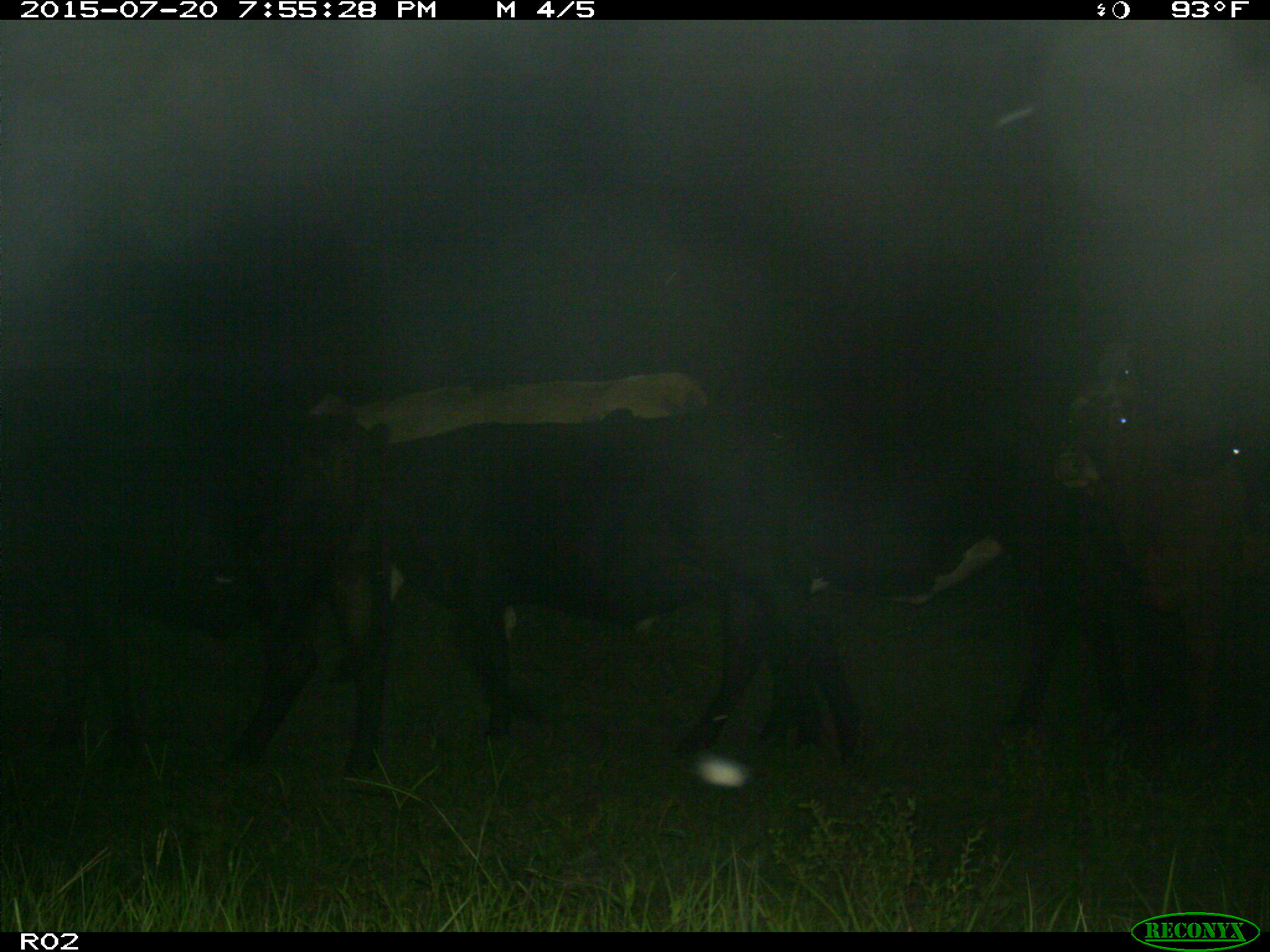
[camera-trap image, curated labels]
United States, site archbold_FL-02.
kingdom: Animalia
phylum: Chordata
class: Mammalia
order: Artiodactyla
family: Bovidae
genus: Bos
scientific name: Bos taurus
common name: domestic cow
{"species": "Bos taurus (domestic cow)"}